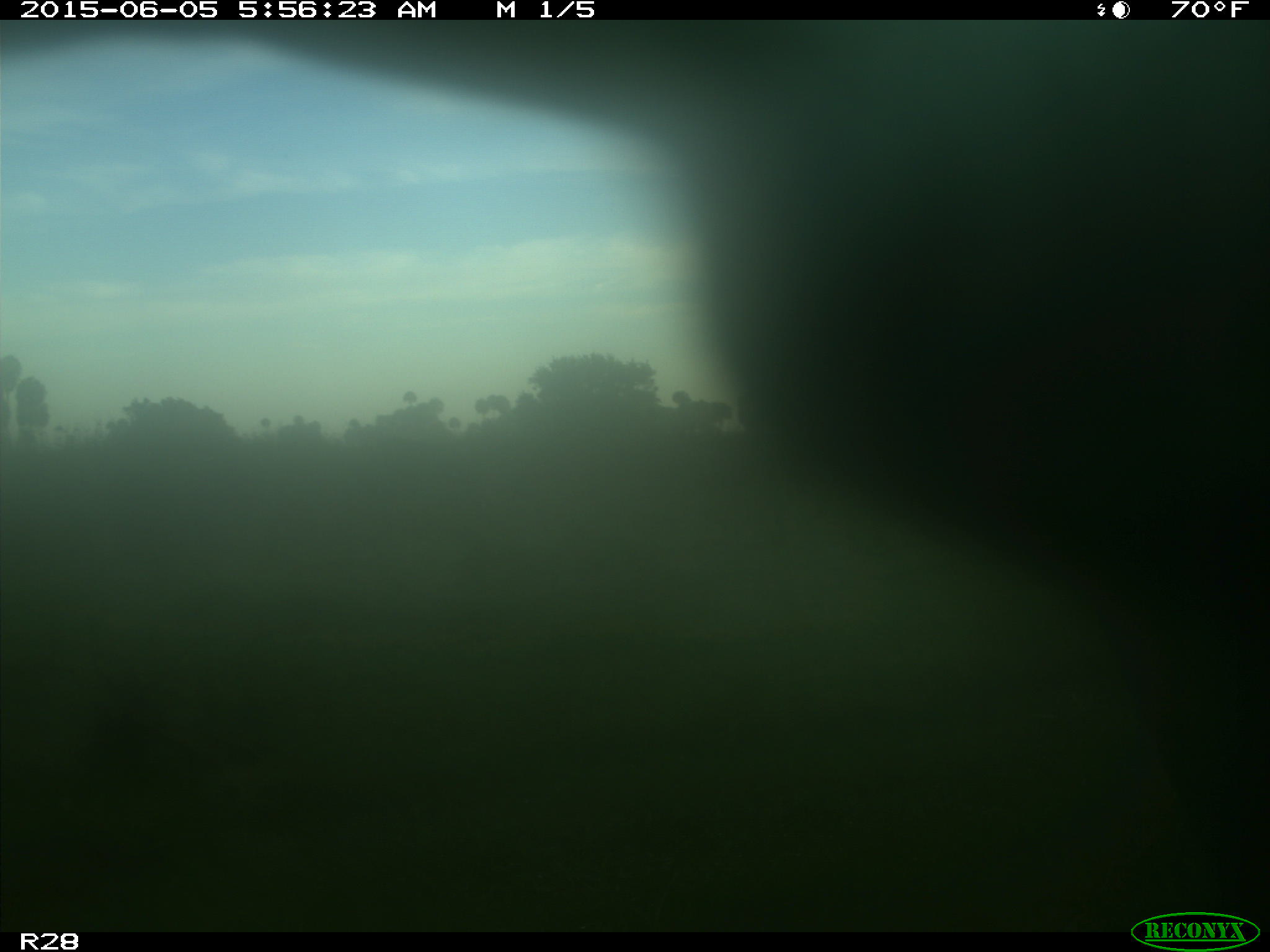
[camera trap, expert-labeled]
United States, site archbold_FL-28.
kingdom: Animalia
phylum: Chordata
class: Mammalia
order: Artiodactyla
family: Bovidae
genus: Bos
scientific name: Bos taurus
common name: domestic cow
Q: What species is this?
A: Bos taurus (domestic cow).